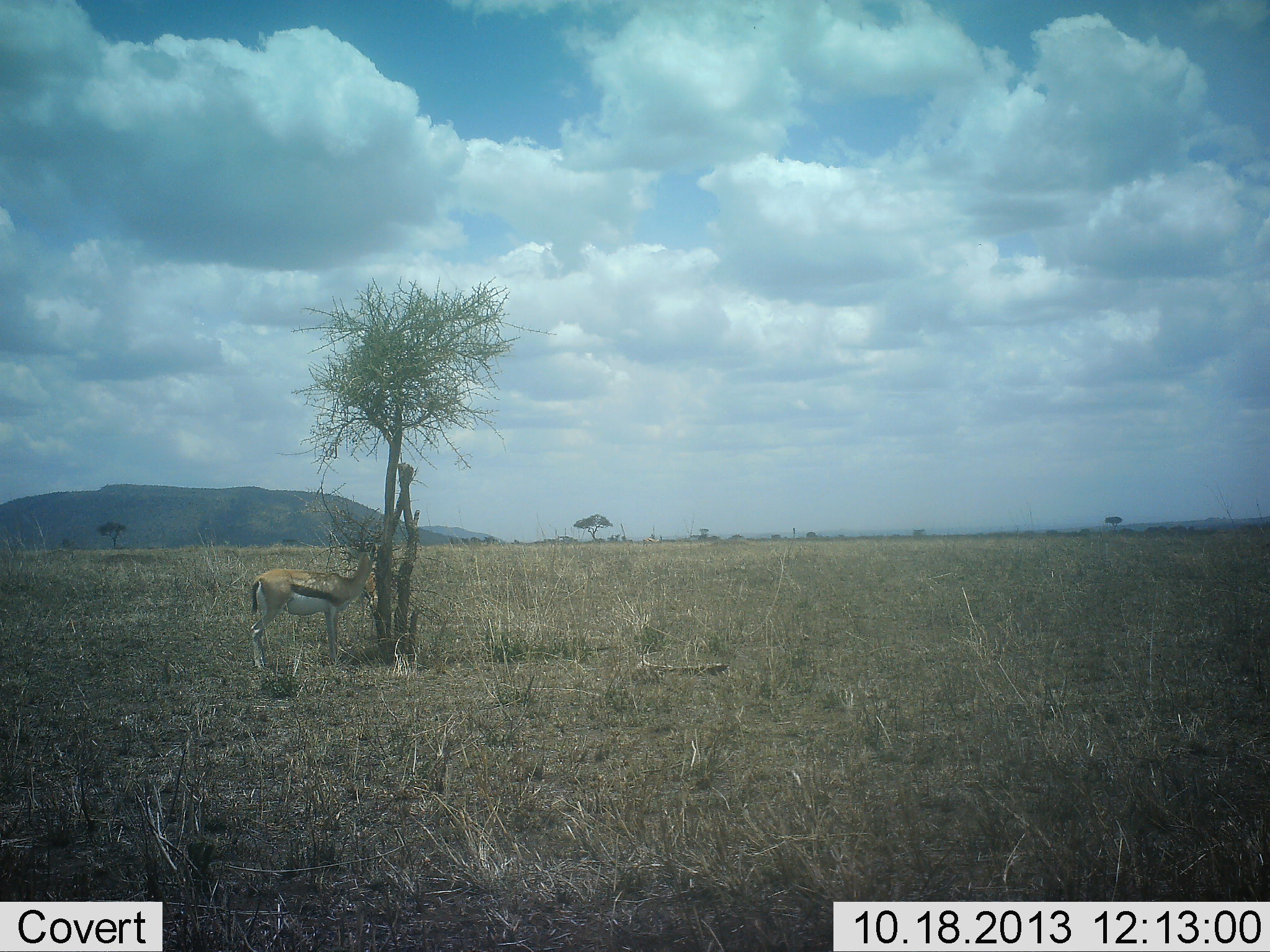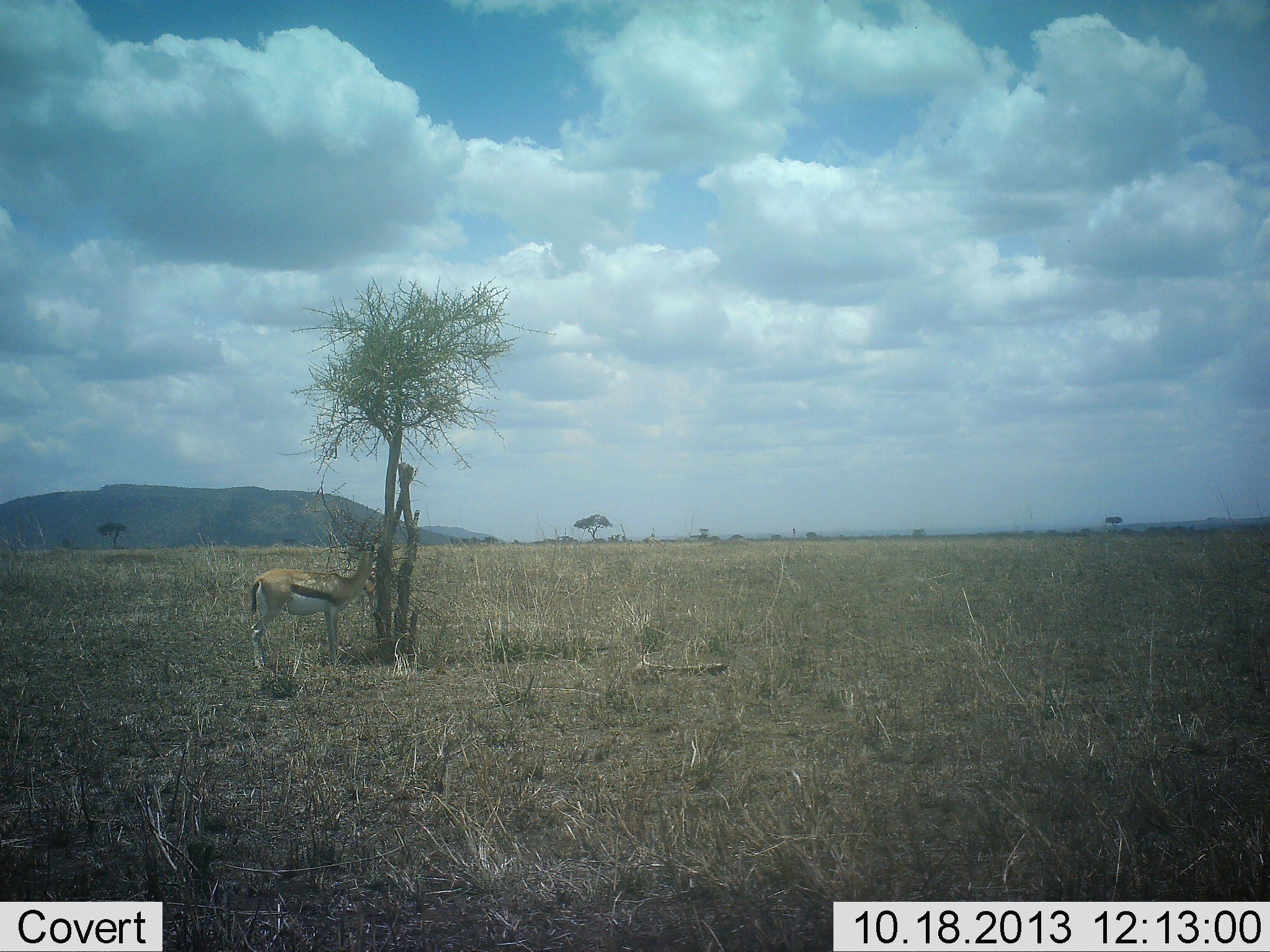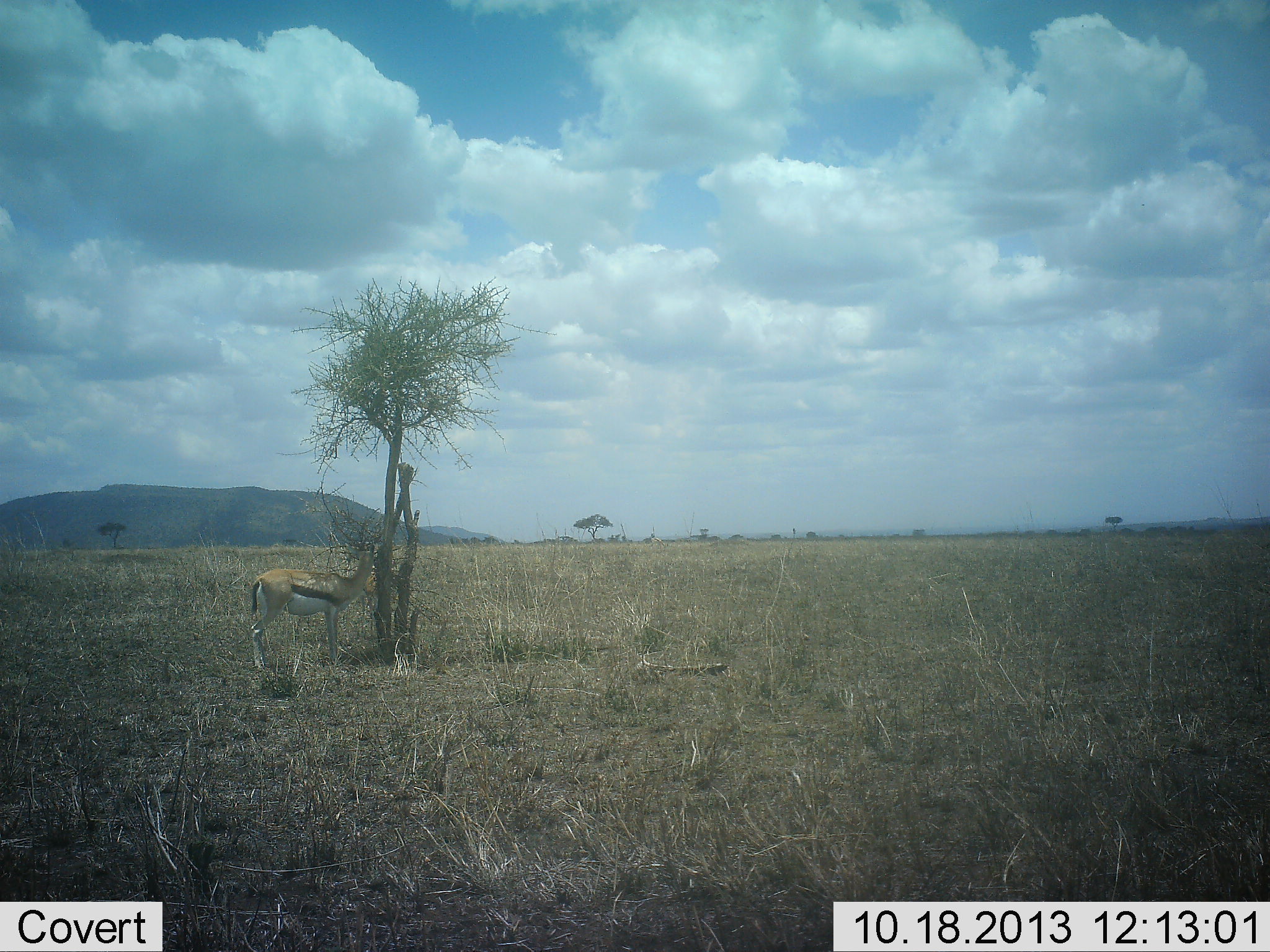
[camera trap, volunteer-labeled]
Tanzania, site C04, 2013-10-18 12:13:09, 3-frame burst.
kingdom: Animalia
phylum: Chordata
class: Mammalia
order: Artiodactyla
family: Bovidae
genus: Eudorcas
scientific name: Eudorcas thomsonii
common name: thomson's gazelle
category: gazellethomsons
Gazellethomsons (thomson's gazelle) (Eudorcas thomsonii), count 1. Behavior (volunteer vote fractions): standing 69%, resting 3%, moving 0%, interacting 0%. Young present (vote fraction): 0%. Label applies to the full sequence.